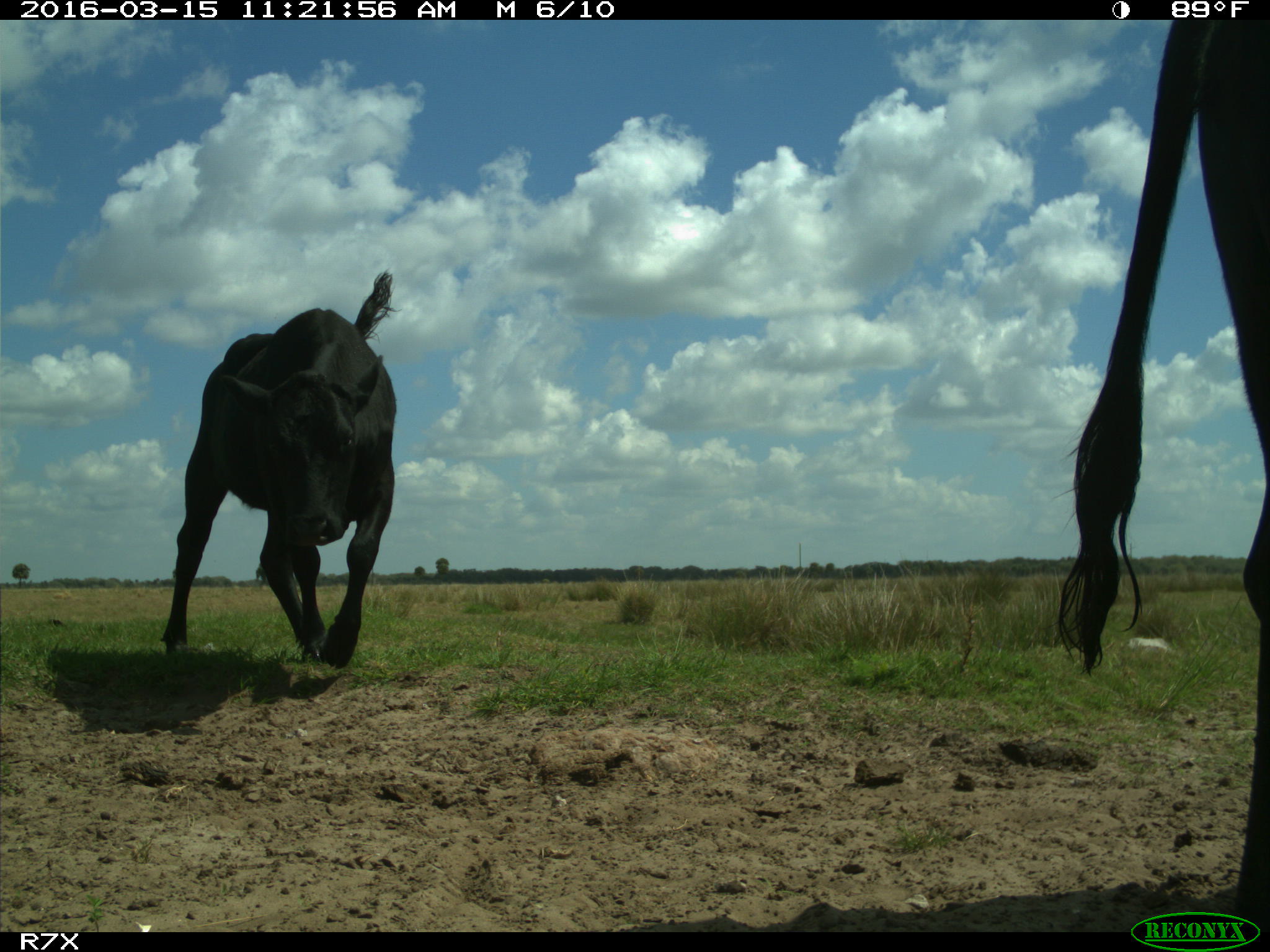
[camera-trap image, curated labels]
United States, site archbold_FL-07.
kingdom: Animalia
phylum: Chordata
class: Mammalia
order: Artiodactyla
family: Bovidae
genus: Bos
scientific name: Bos taurus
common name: domestic cow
Bos taurus (domestic cow).